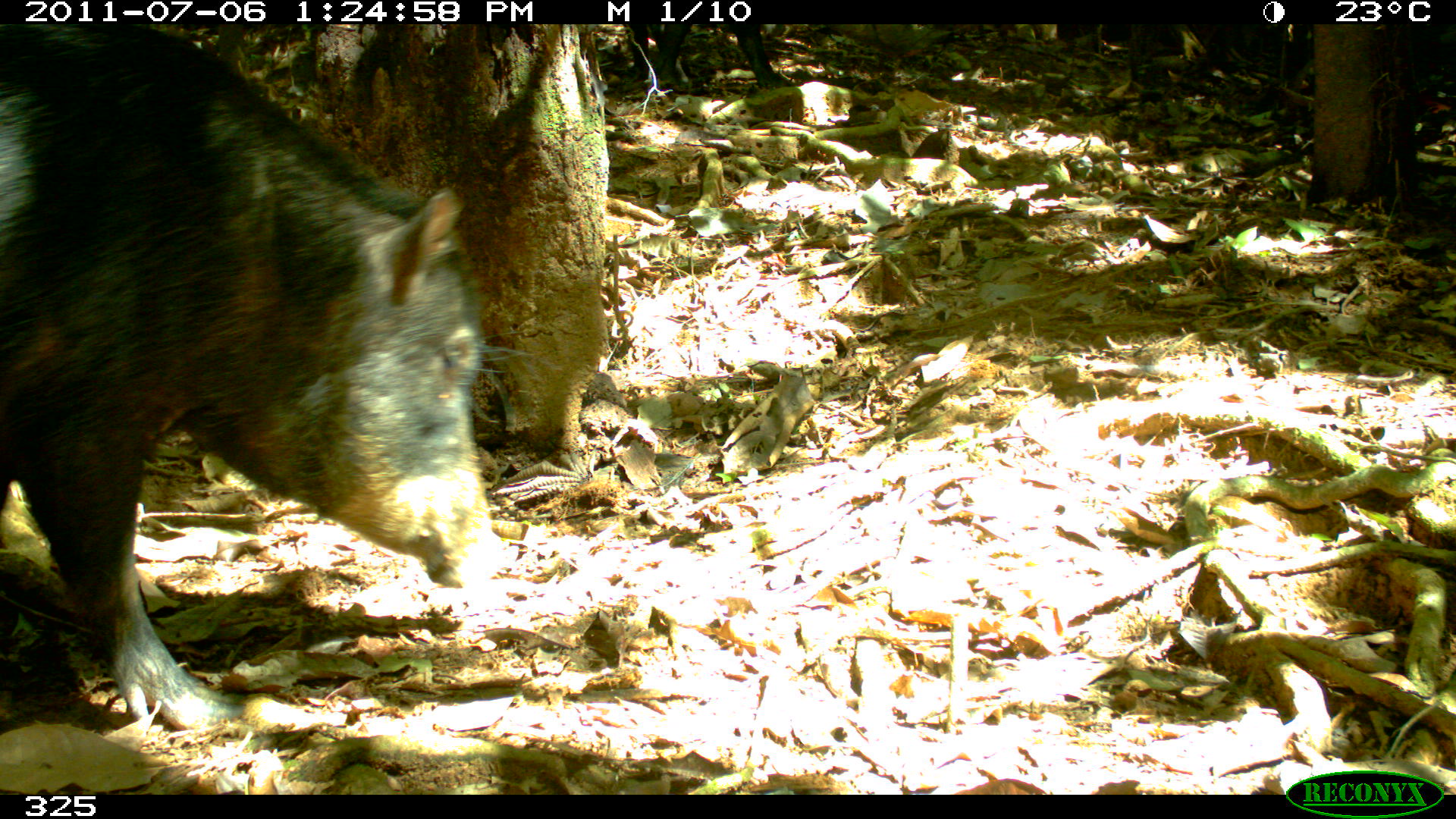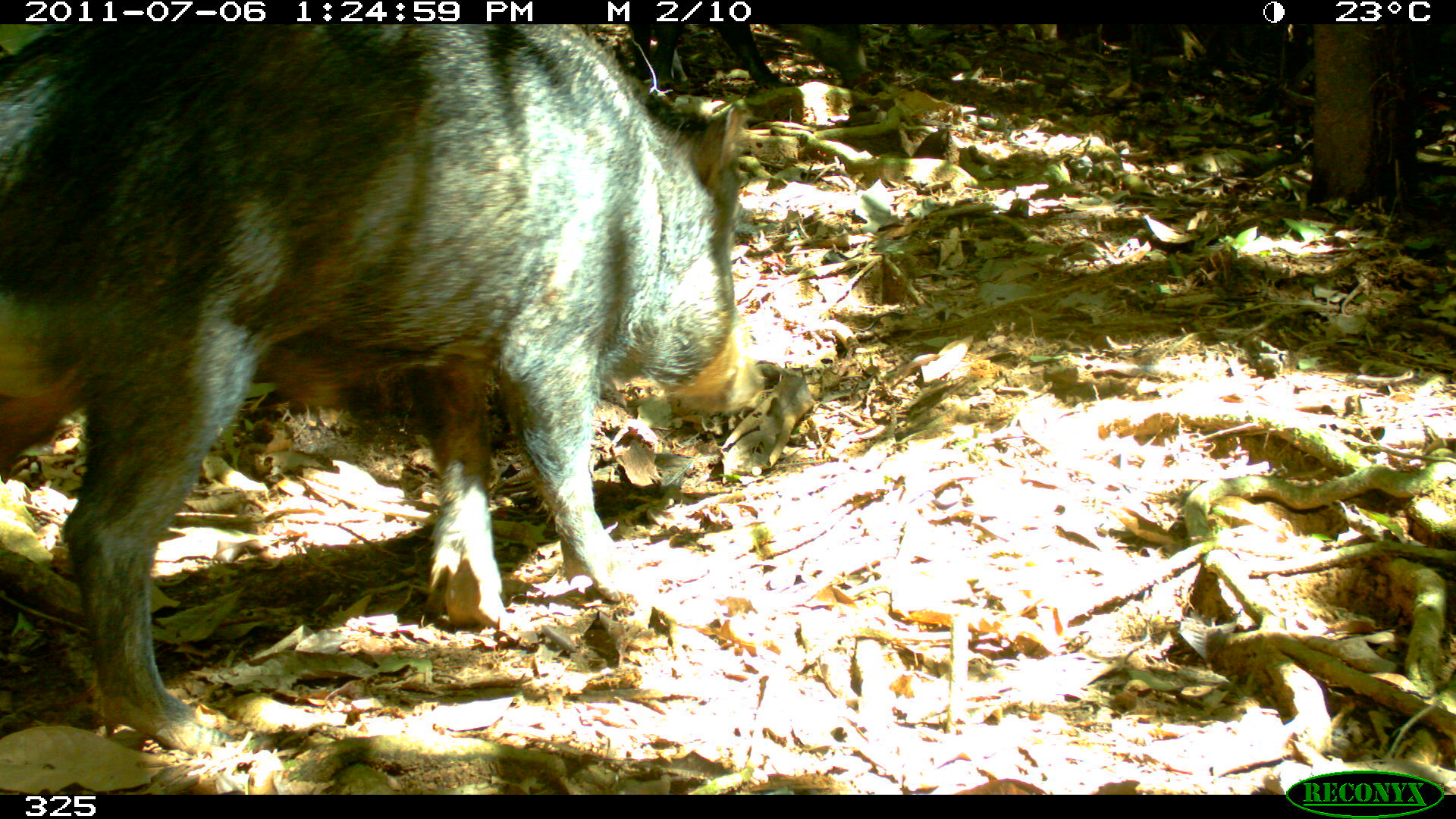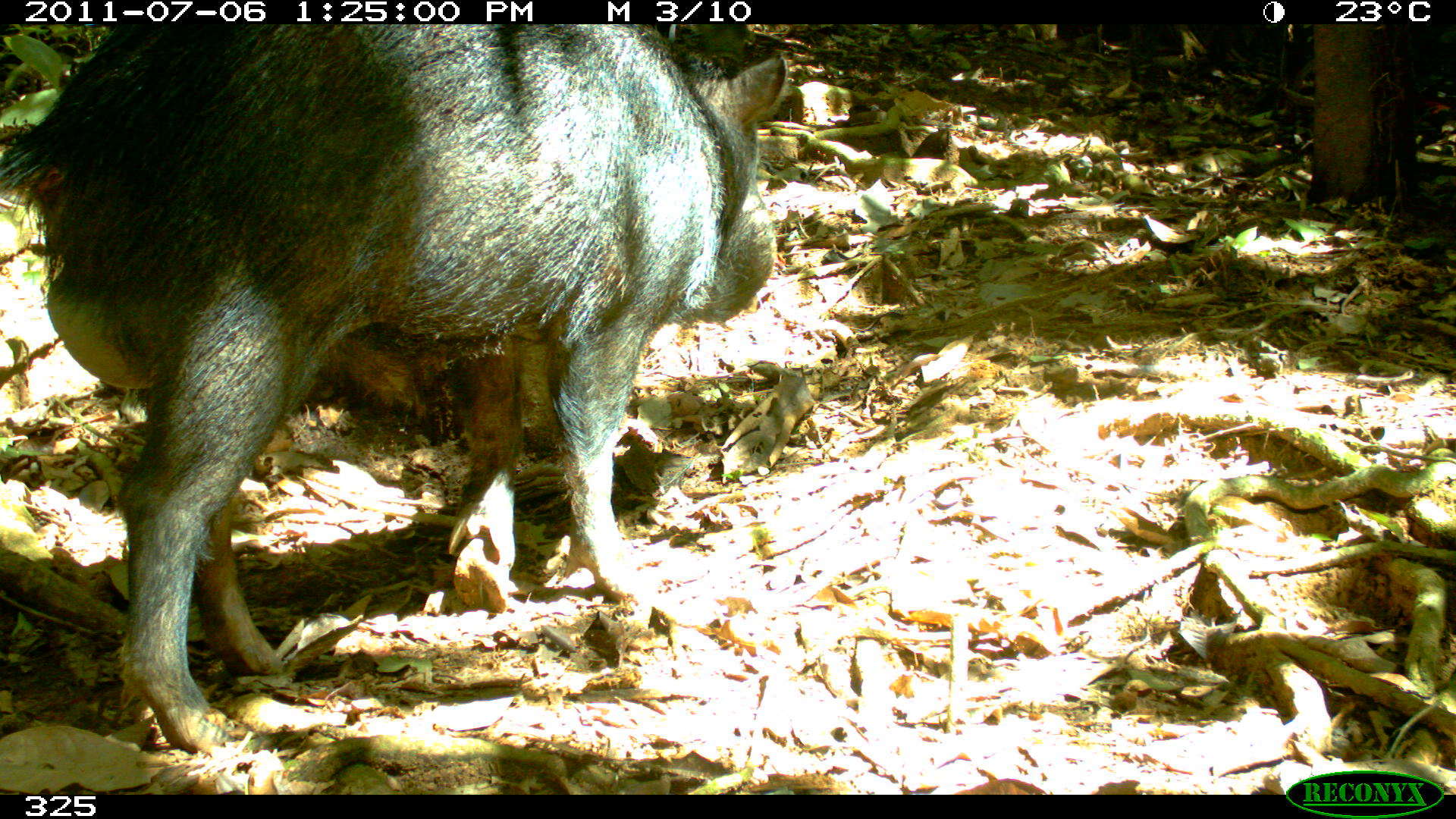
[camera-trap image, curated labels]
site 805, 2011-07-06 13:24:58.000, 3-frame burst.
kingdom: Animalia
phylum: Chordata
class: Mammalia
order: Artiodactyla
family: Tayassuidae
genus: Tayassu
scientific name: Tayassu pecari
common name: white-lipped peccary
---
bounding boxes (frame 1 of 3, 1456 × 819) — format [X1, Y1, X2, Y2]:
tayassu pecari: [2, 28, 498, 737]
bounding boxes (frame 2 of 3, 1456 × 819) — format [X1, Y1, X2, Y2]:
tayassu pecari: [0, 26, 764, 749]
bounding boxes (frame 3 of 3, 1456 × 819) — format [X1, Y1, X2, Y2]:
tayassu pecari: [0, 16, 789, 753]